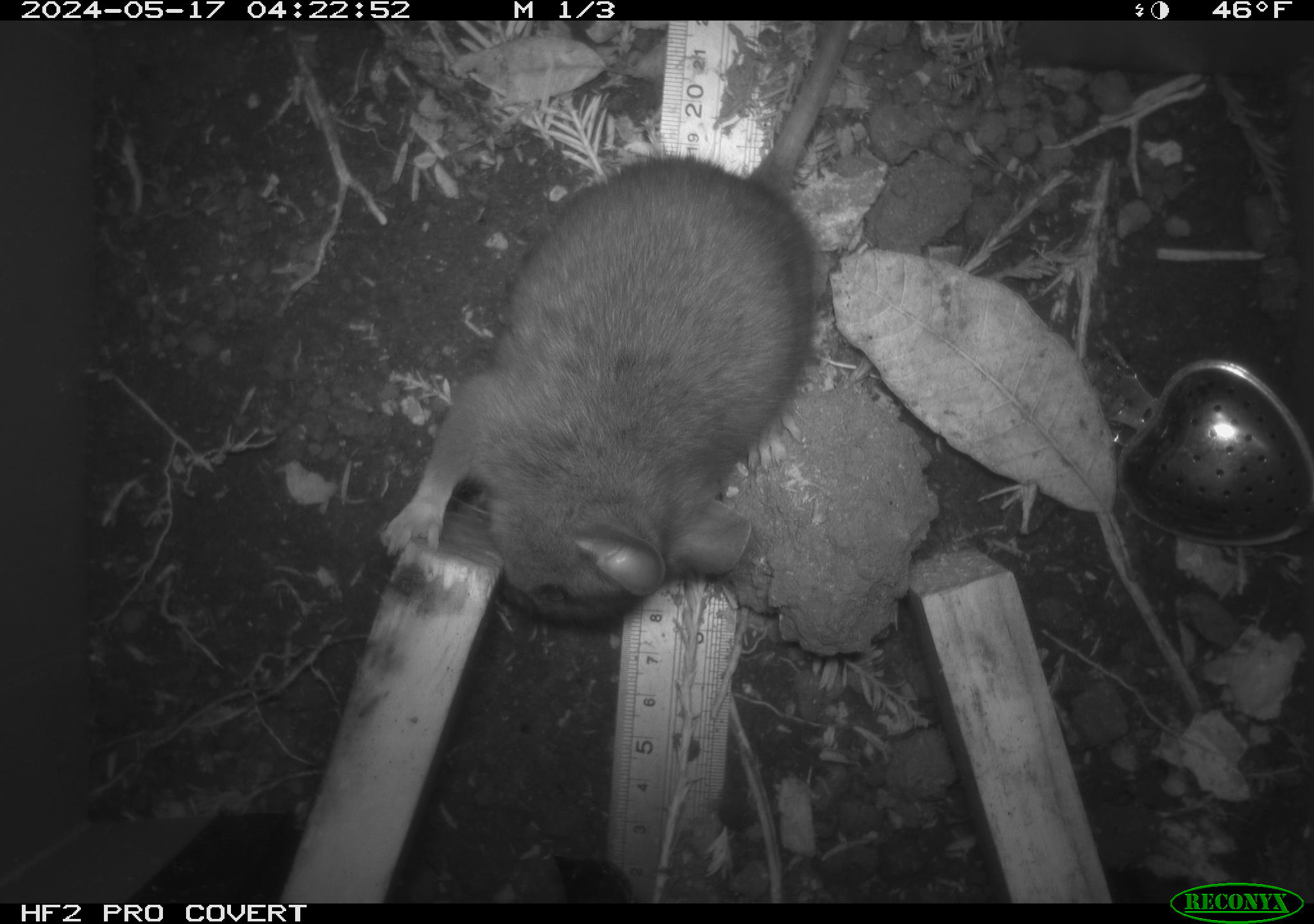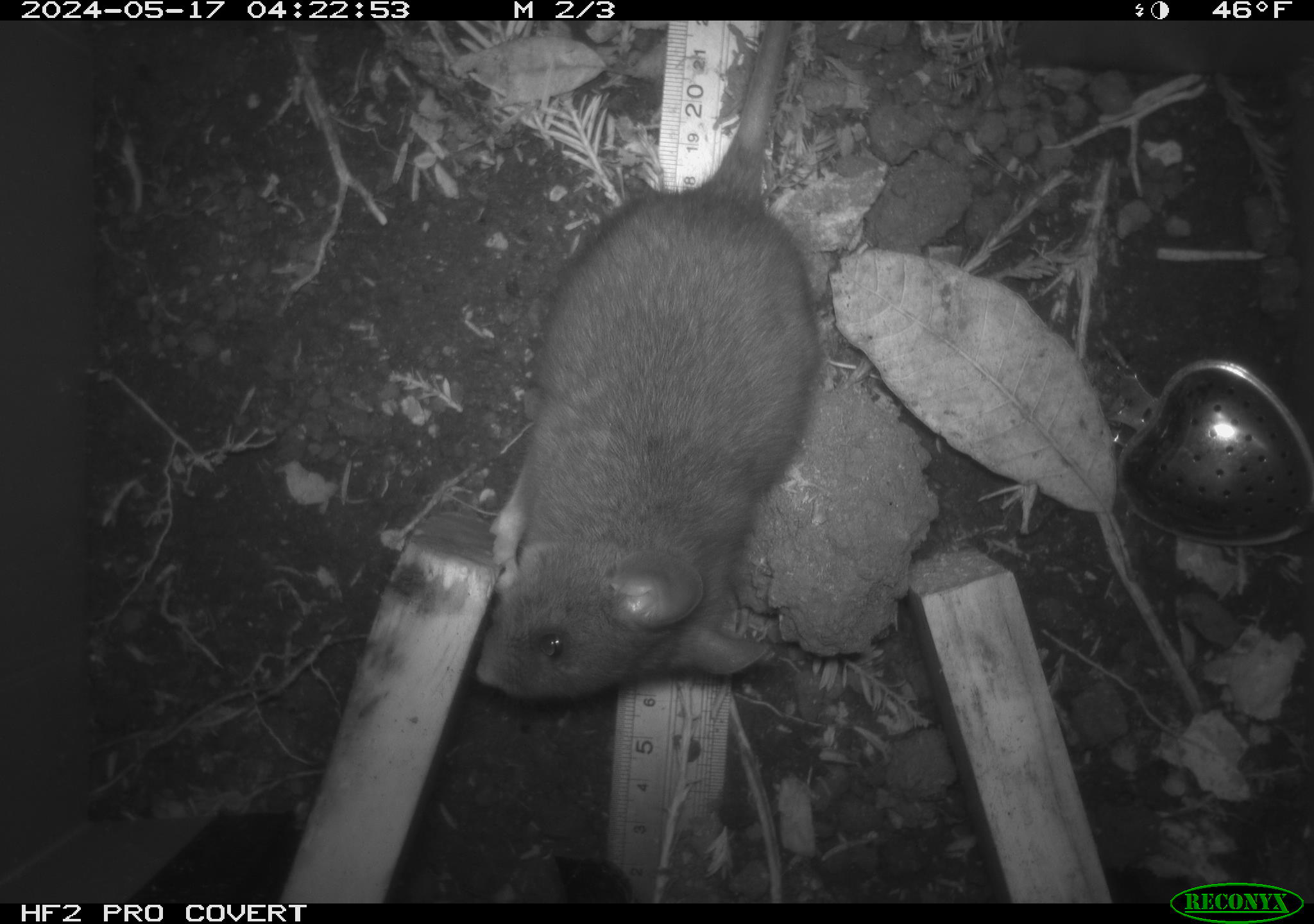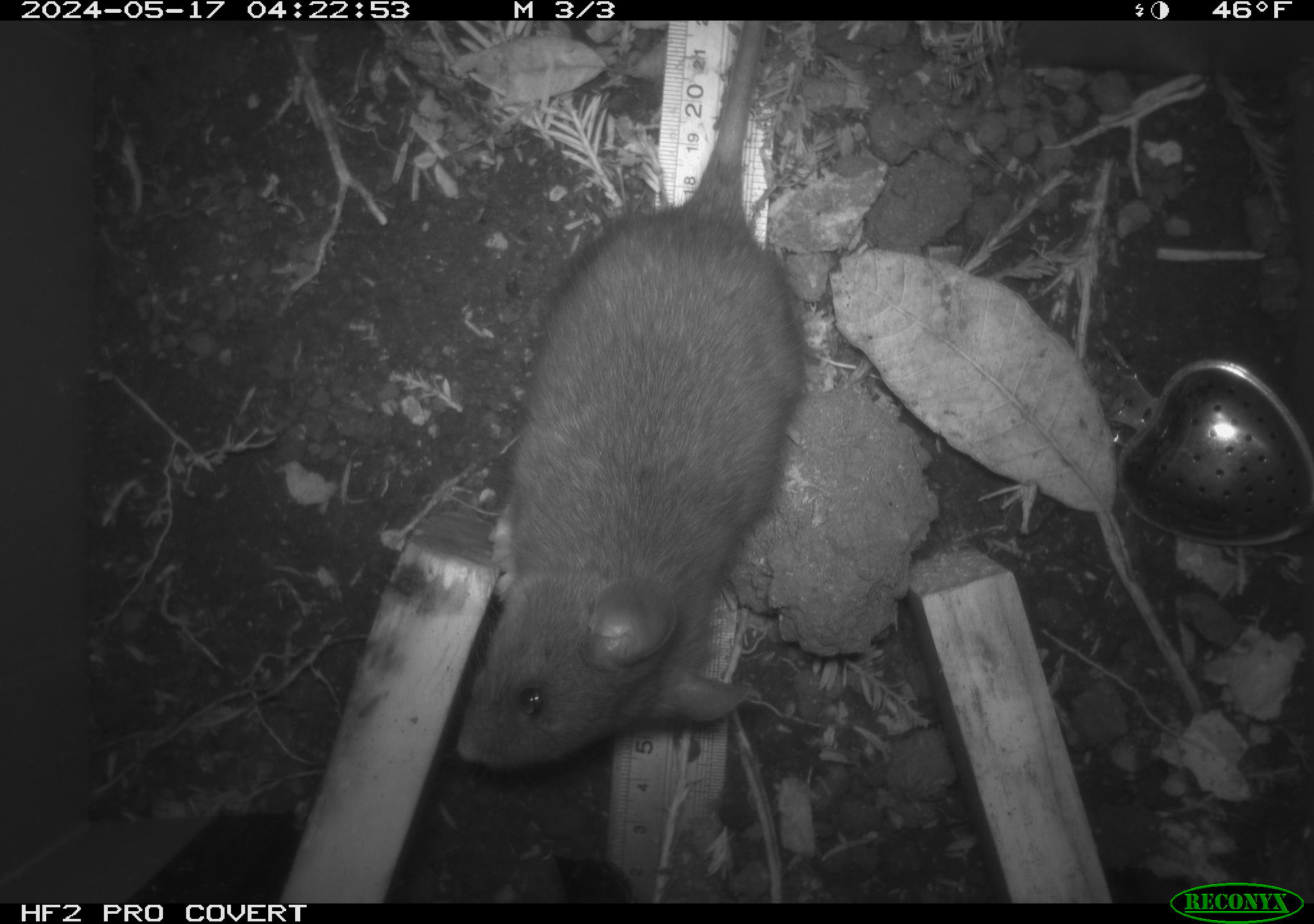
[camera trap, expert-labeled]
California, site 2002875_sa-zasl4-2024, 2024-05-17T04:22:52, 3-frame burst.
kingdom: Animalia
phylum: Chordata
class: Mammalia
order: Rodentia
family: Cricetidae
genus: Neotoma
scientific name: Neotoma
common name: pack rat or woodrat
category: neotoma species